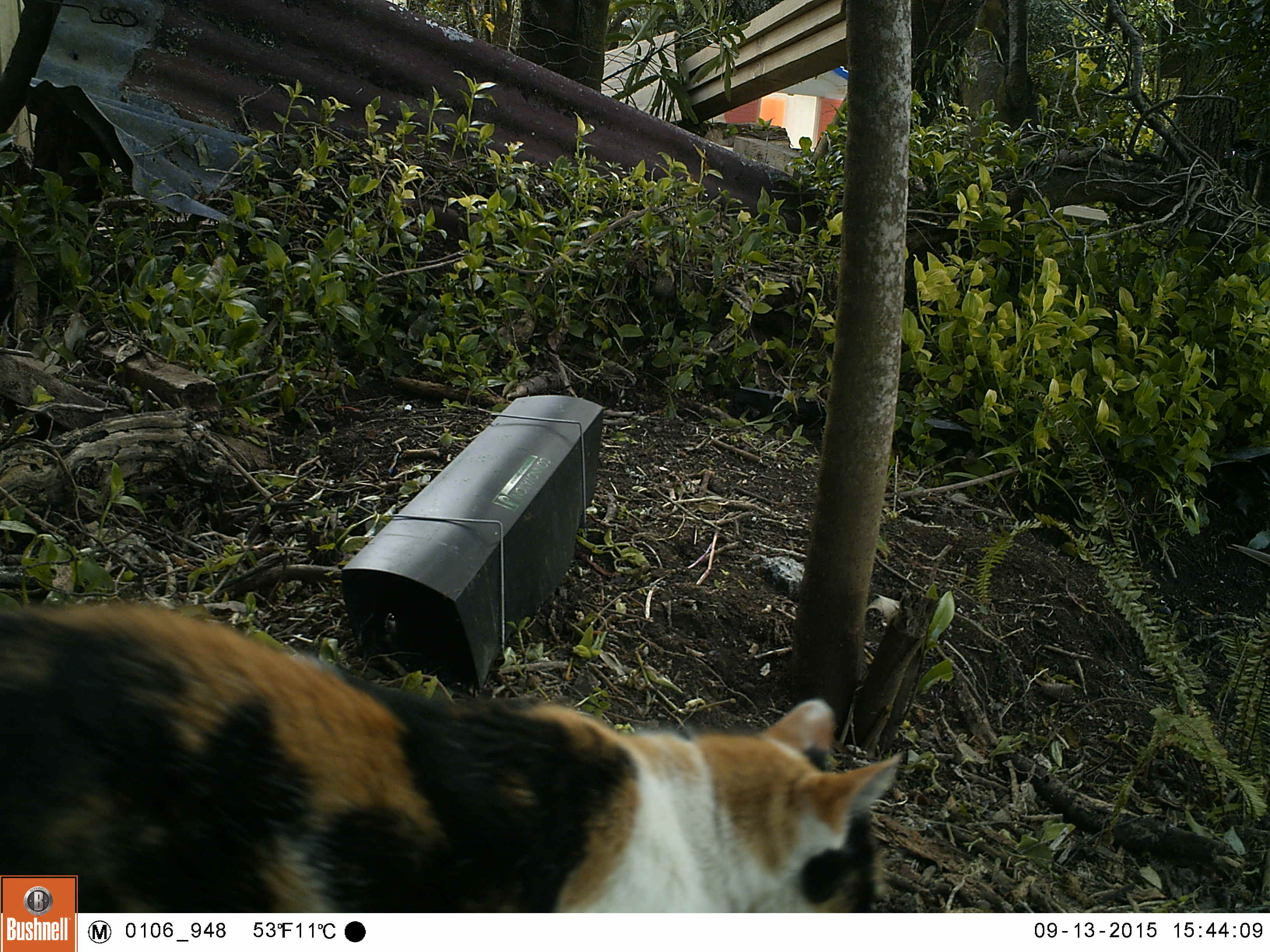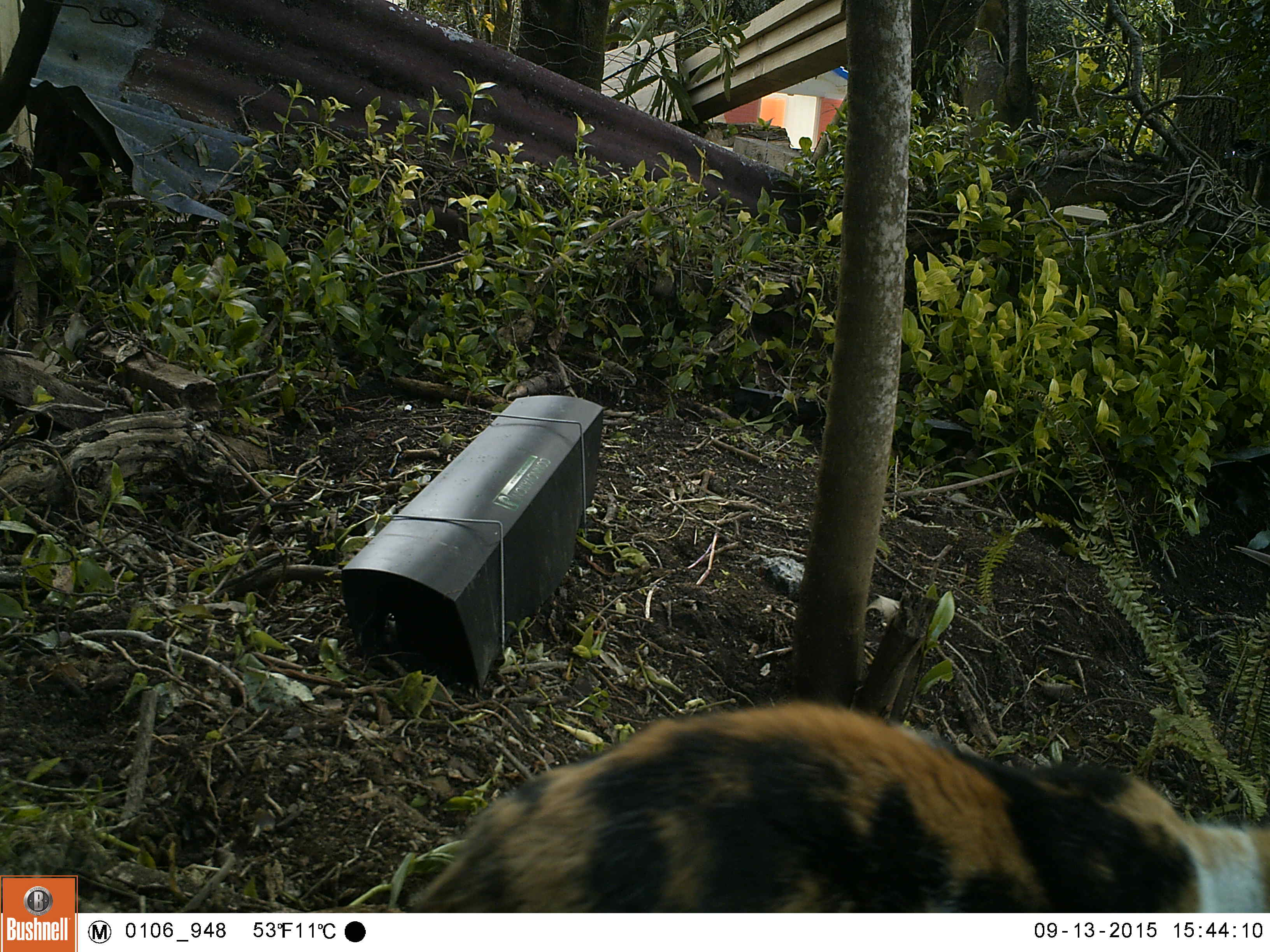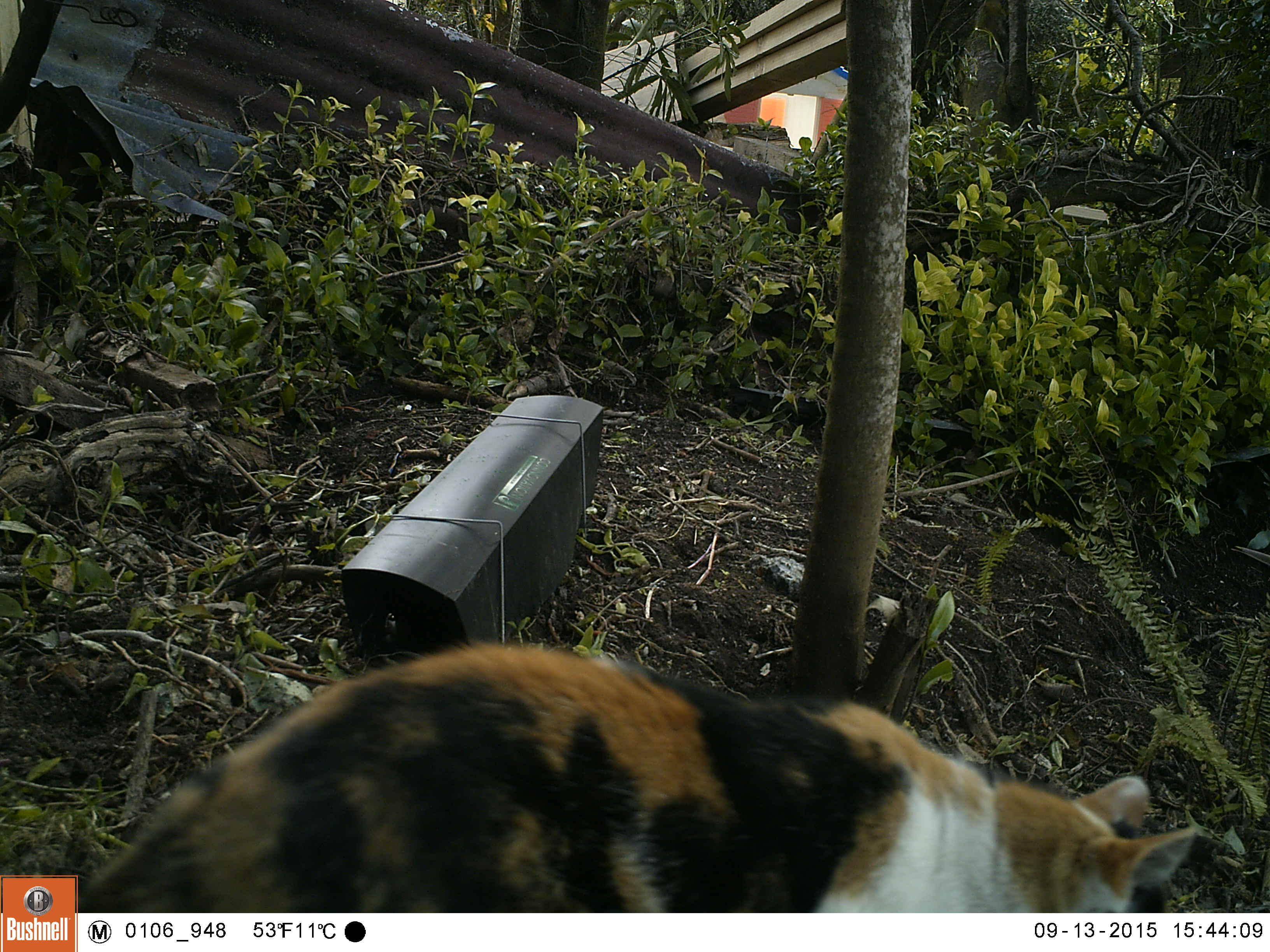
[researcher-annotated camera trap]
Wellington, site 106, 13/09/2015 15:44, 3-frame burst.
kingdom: Animalia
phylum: Chordata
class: Mammalia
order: Carnivora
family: Felidae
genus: Felis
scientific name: Felis catus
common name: cat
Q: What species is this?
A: Cat (Felis catus).